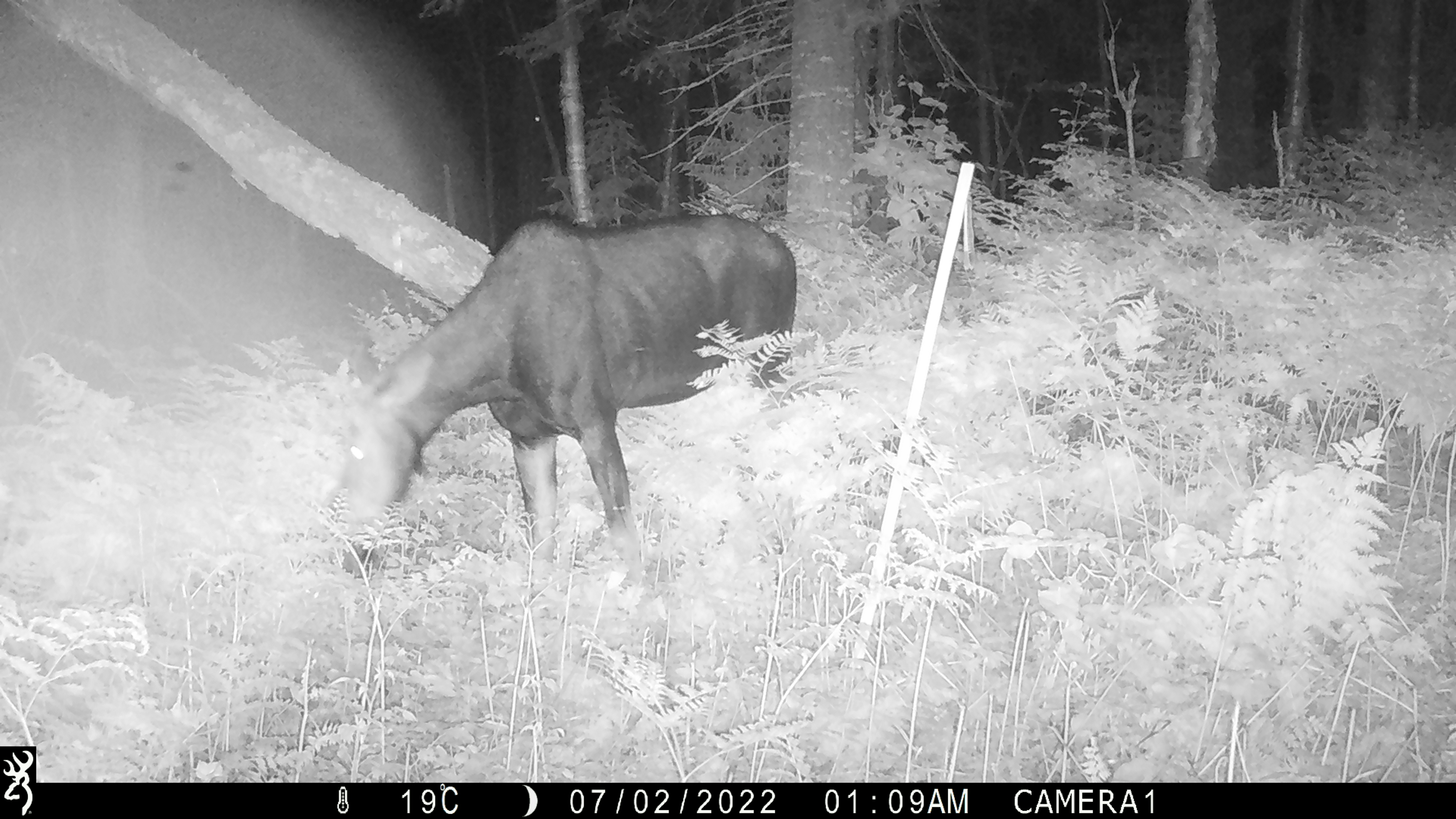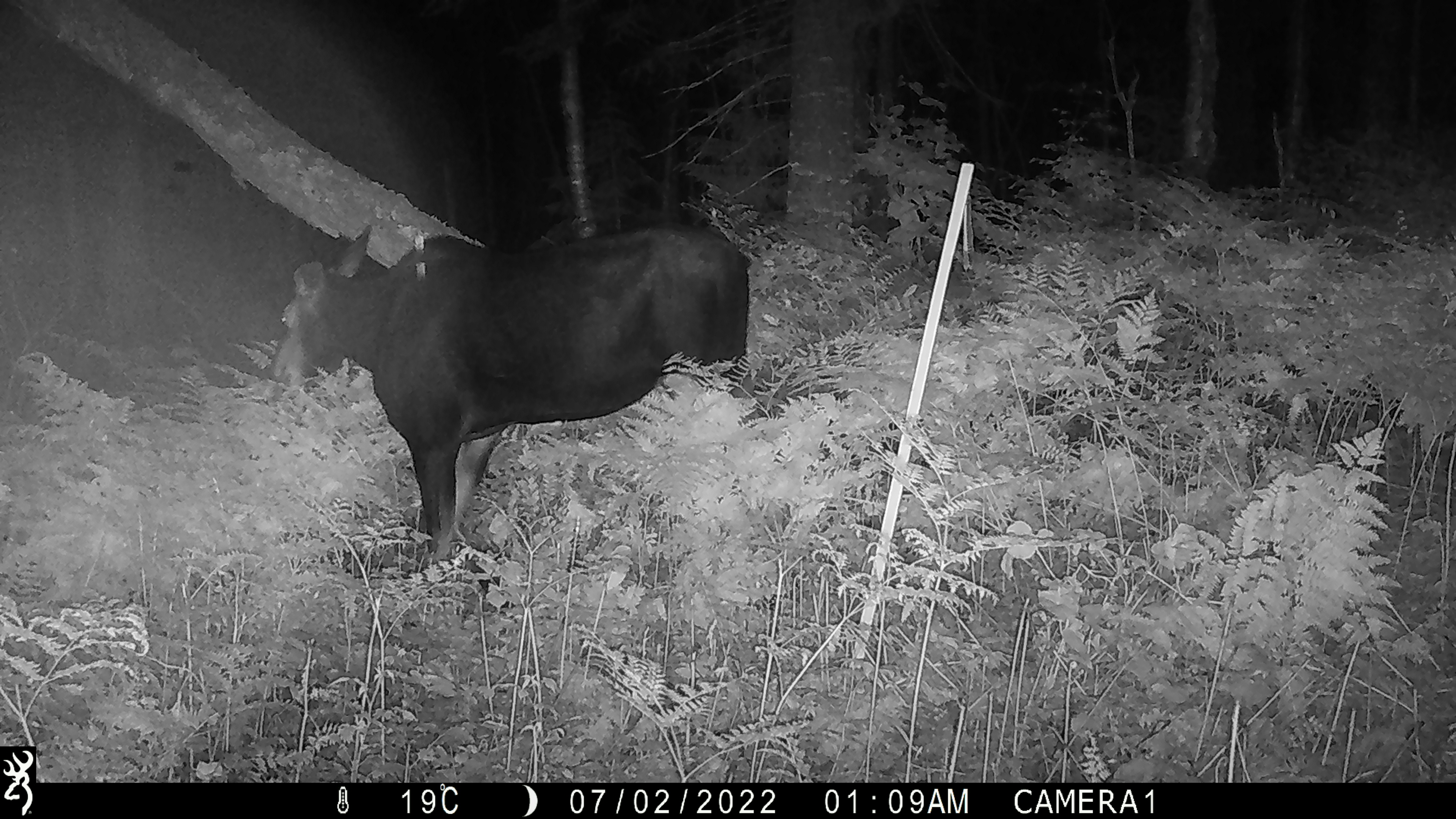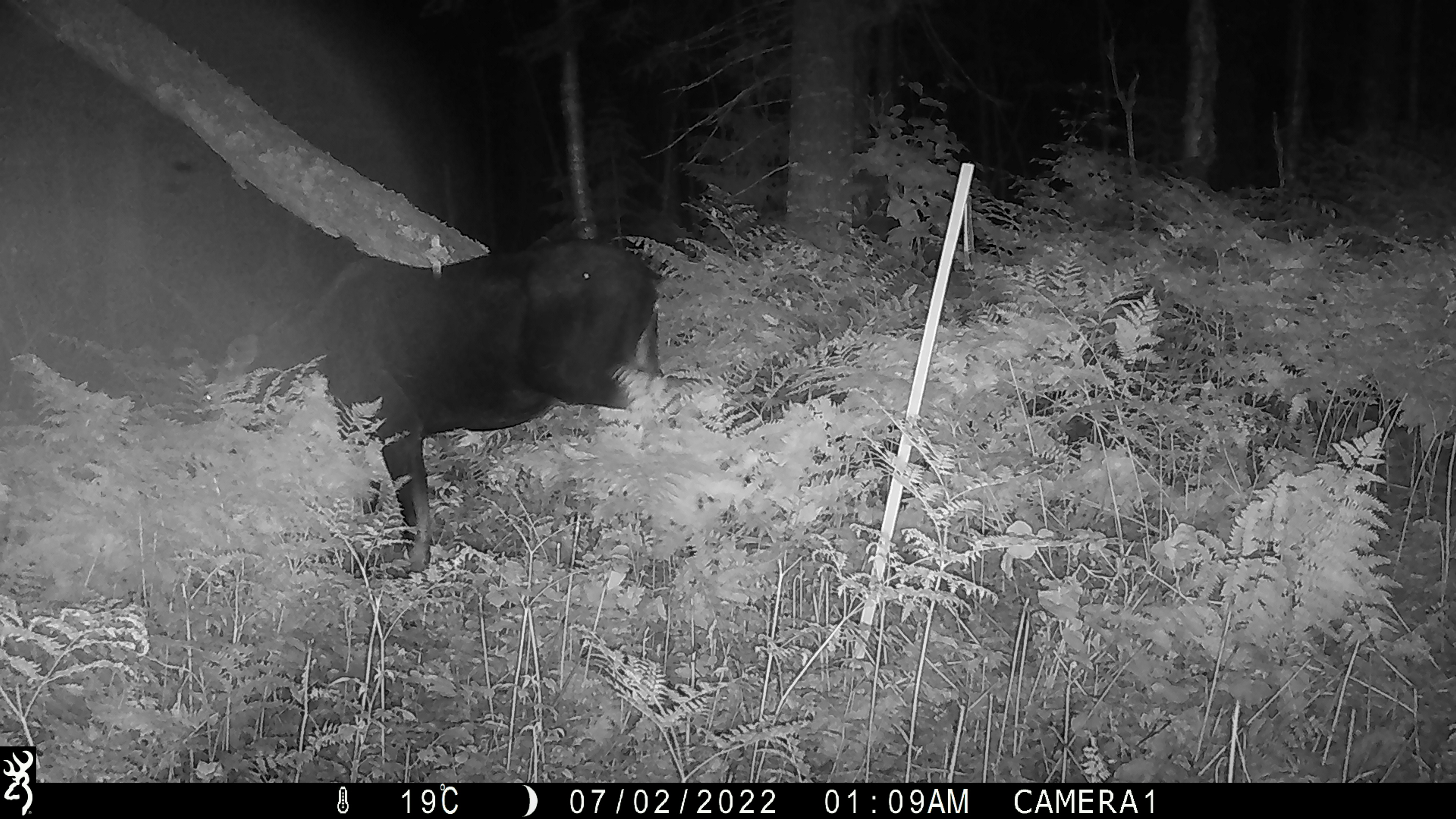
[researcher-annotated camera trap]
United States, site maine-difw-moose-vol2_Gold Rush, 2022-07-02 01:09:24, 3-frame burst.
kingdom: Animalia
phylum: Chordata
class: Mammalia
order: Artiodactyla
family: Cervidae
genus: Alces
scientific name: Alces alces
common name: moose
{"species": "moose (Alces alces)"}